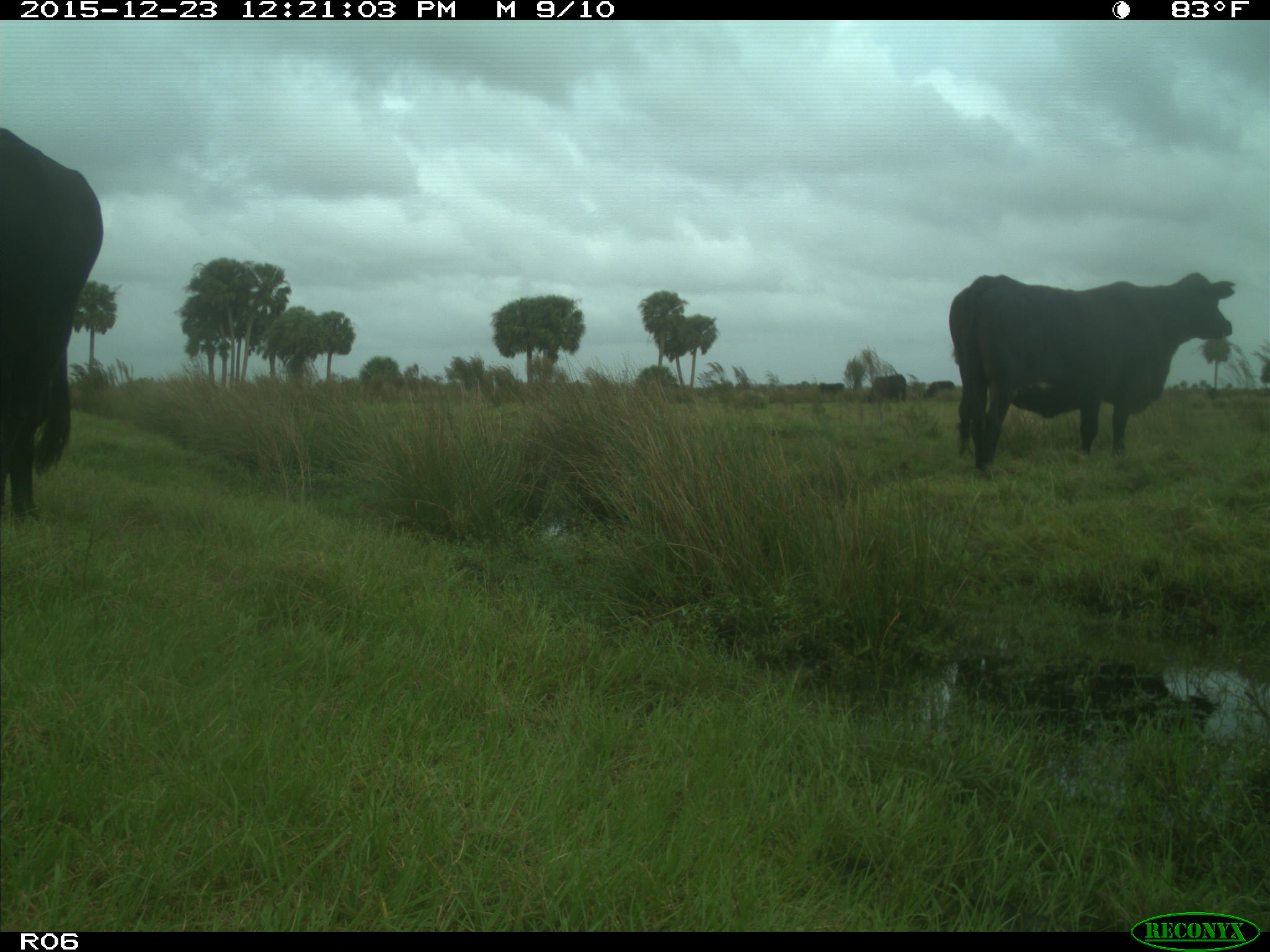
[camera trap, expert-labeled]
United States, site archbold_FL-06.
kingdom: Animalia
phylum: Chordata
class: Mammalia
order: Artiodactyla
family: Bovidae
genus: Bos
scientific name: Bos taurus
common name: domestic cow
Bos taurus (domestic cow).